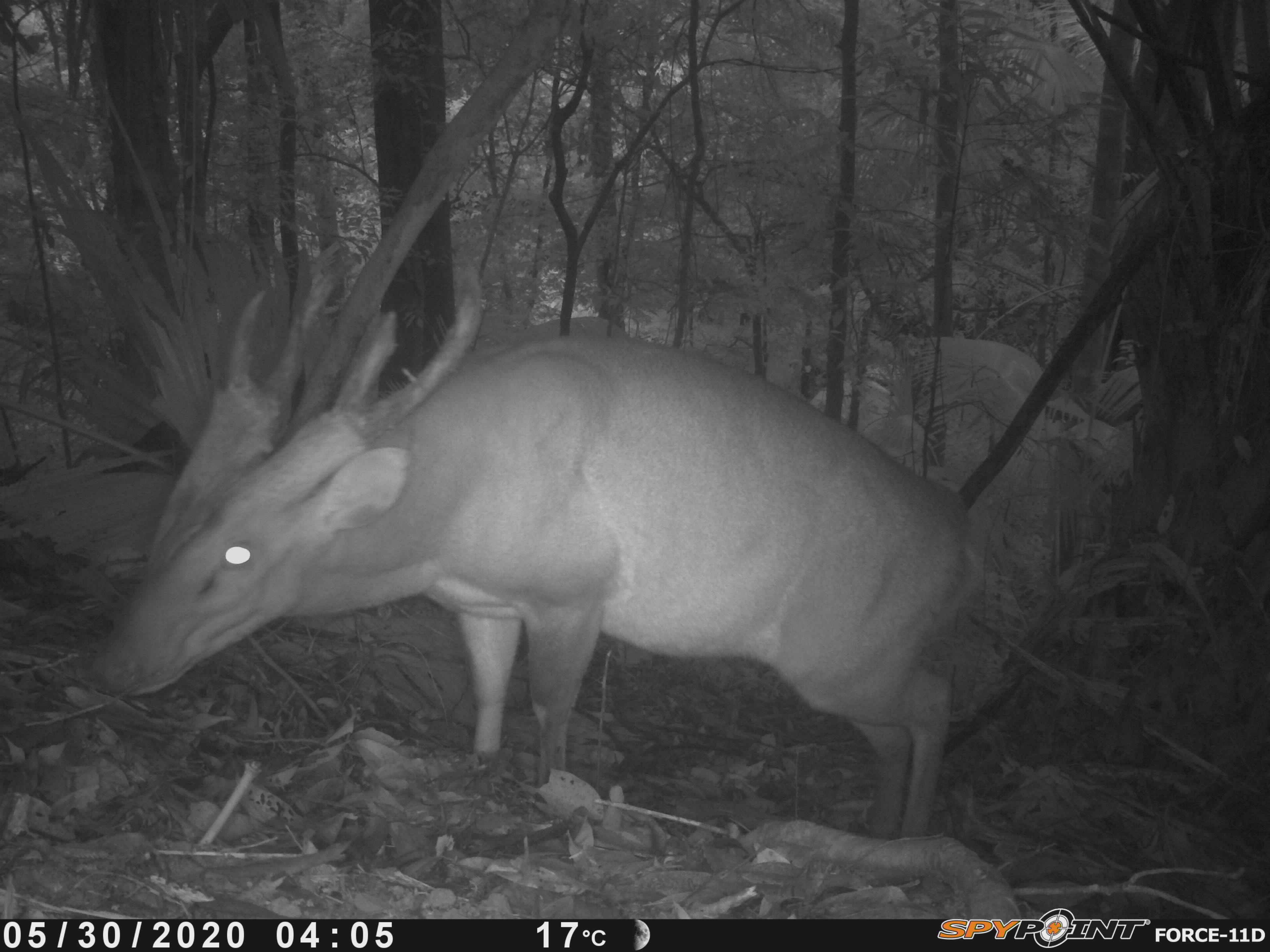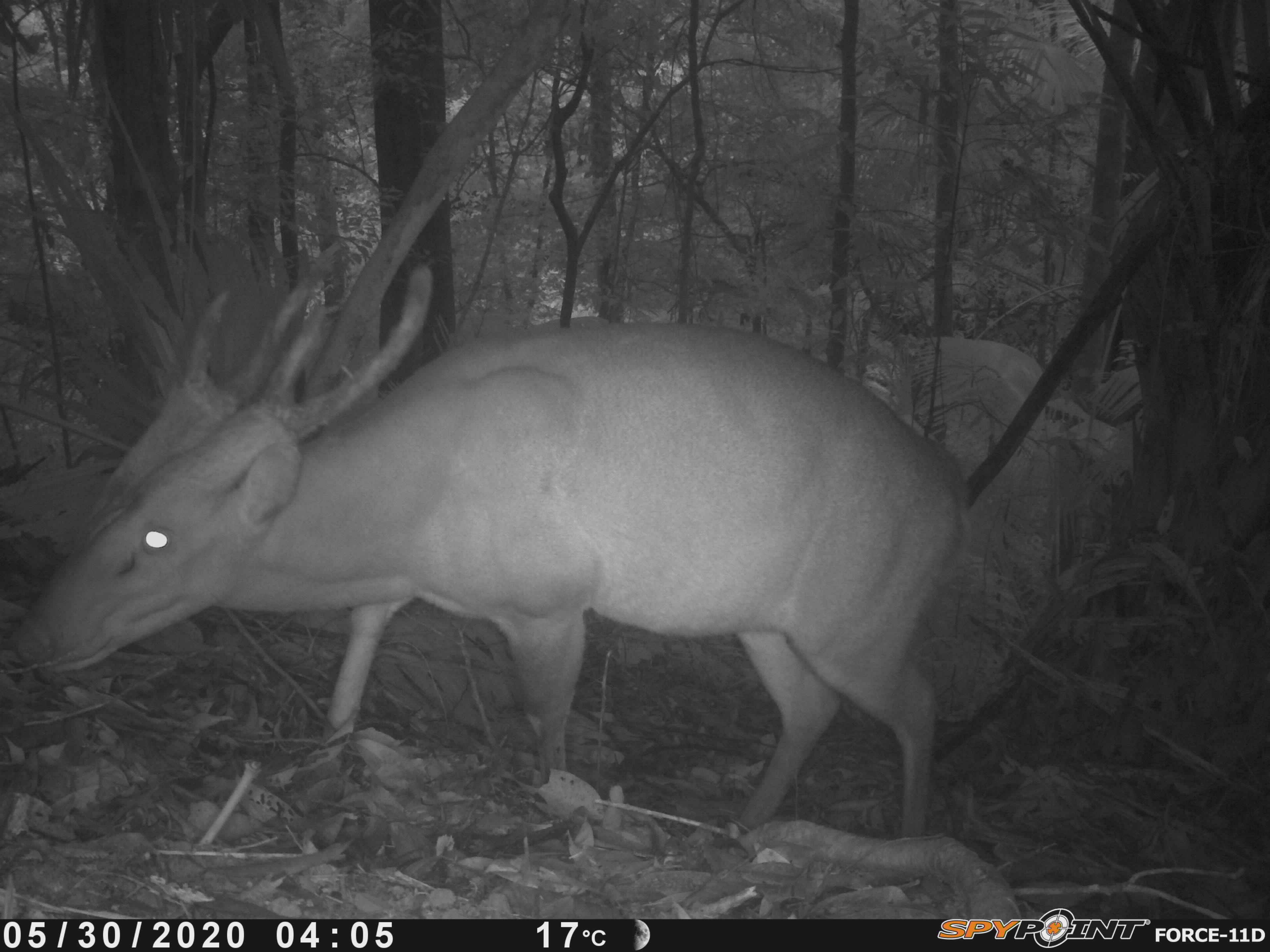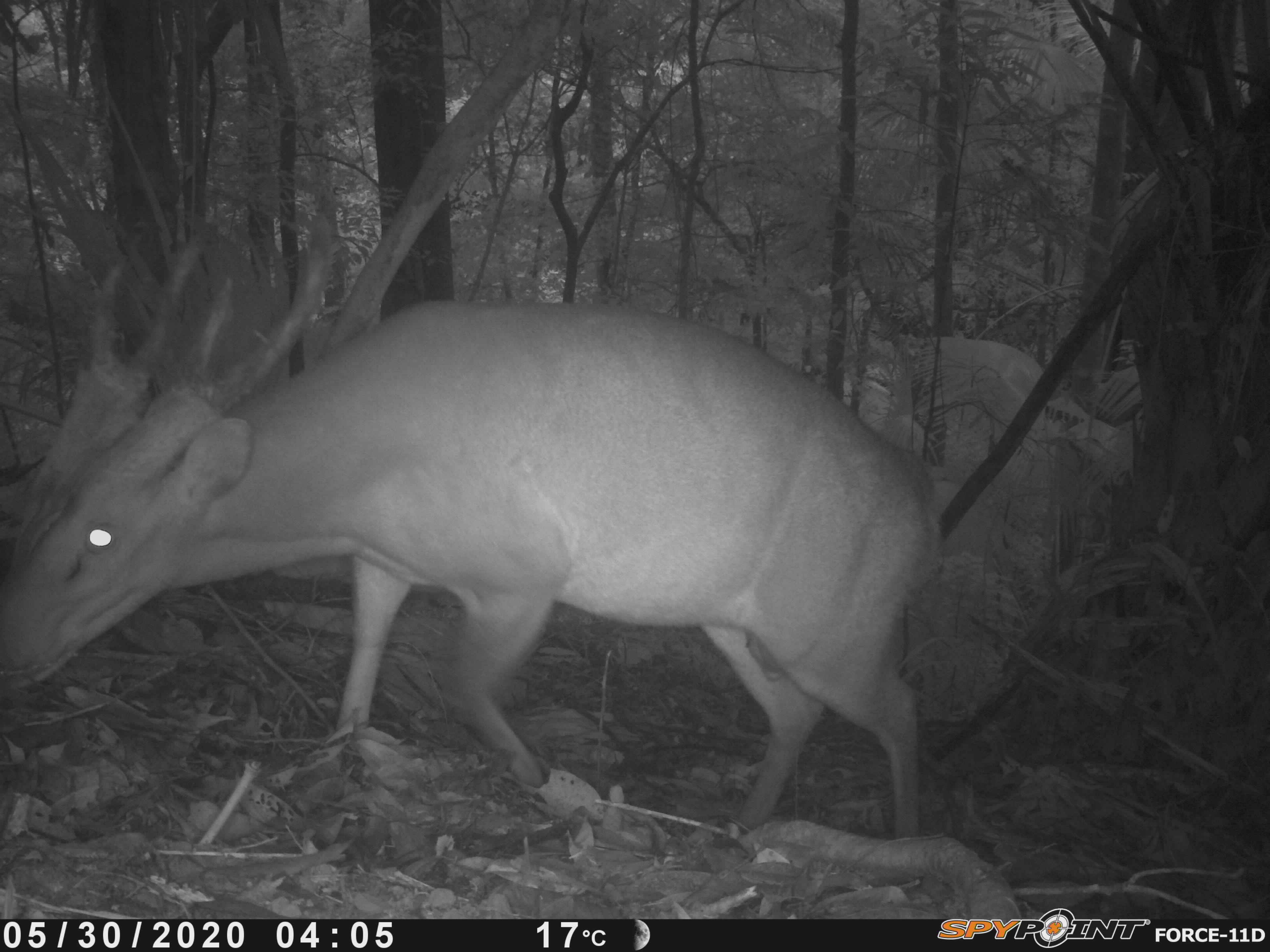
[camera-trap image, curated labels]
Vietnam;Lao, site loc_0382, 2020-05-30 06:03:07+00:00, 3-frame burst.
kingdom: Animalia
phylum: Chordata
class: Mammalia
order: Artiodactyla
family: Cervidae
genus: Muntiacus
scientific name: Muntiacus vuquangensis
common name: large-antlered muntjac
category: large antlered muntjac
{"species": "large antlered muntjac (large-antlered muntjac) (Muntiacus vuquangensis)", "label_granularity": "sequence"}